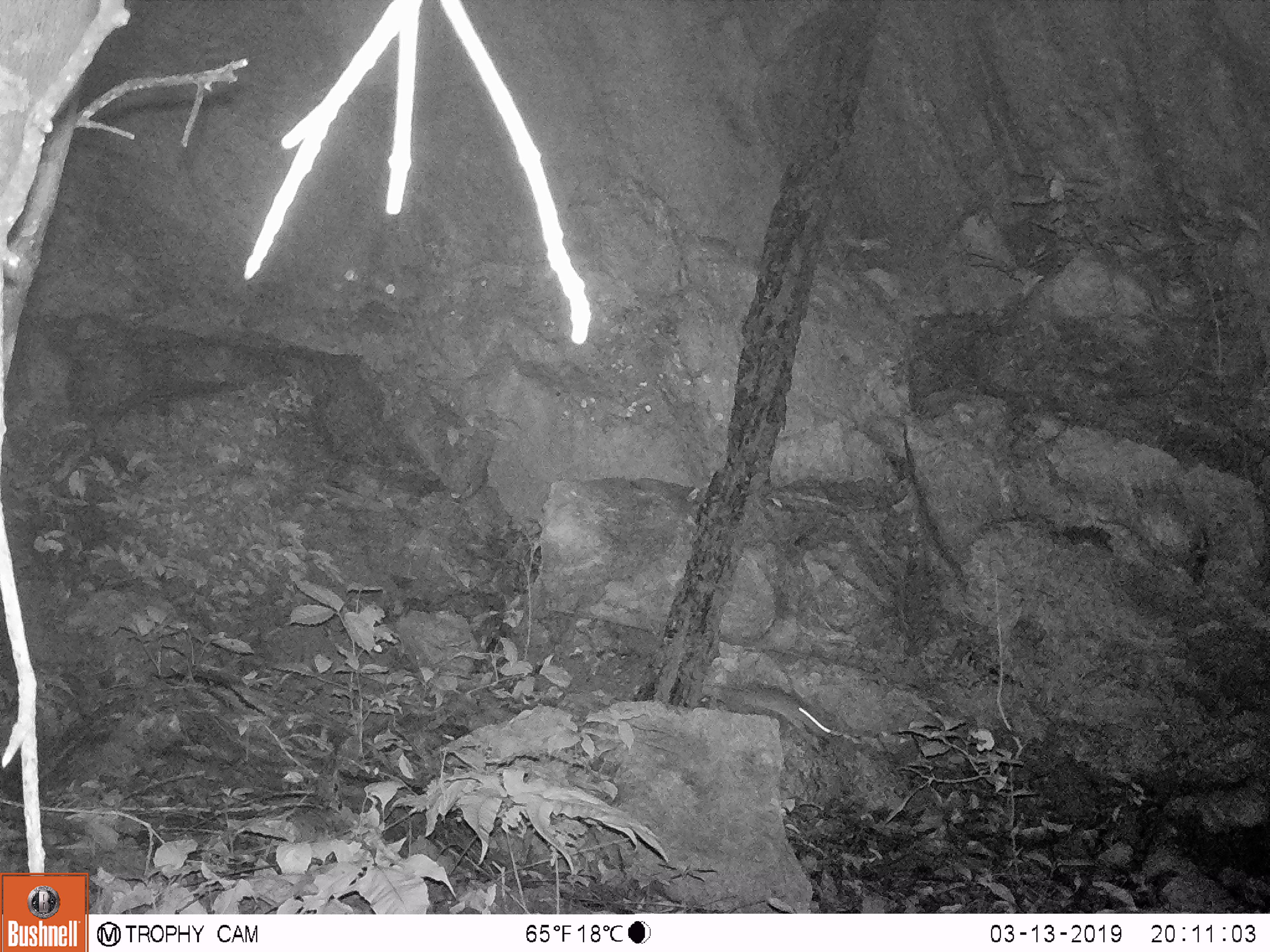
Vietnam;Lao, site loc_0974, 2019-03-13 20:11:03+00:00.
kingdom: Animalia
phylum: Chordata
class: Mammalia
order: Rodentia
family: Muridae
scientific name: Muridae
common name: old-world mice and rats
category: unidentified murid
Unidentified murid (old-world mice and rats) (Muridae). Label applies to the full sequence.